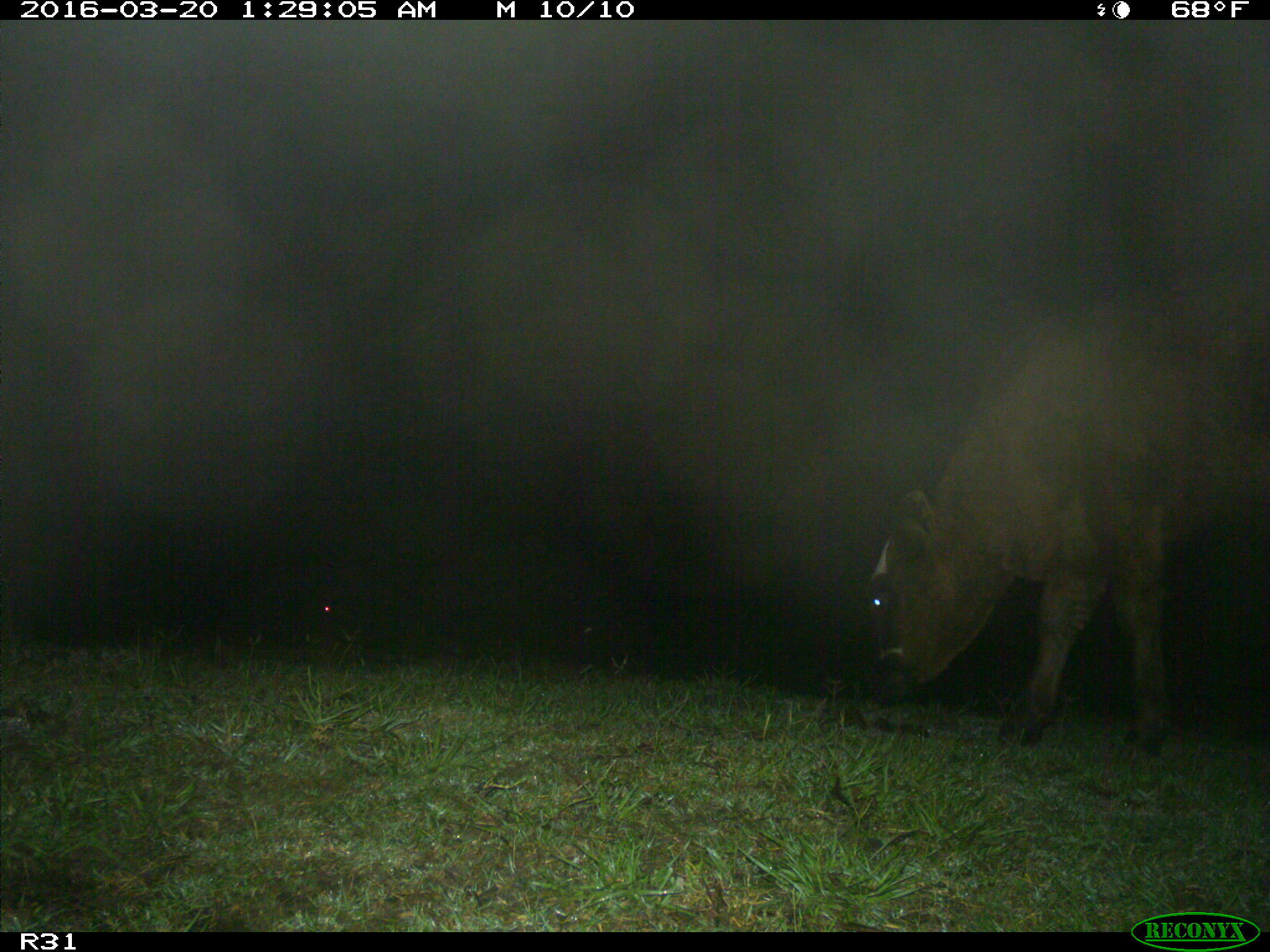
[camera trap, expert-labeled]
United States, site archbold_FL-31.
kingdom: Animalia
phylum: Chordata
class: Mammalia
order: Artiodactyla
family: Bovidae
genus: Bos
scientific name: Bos taurus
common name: domestic cow